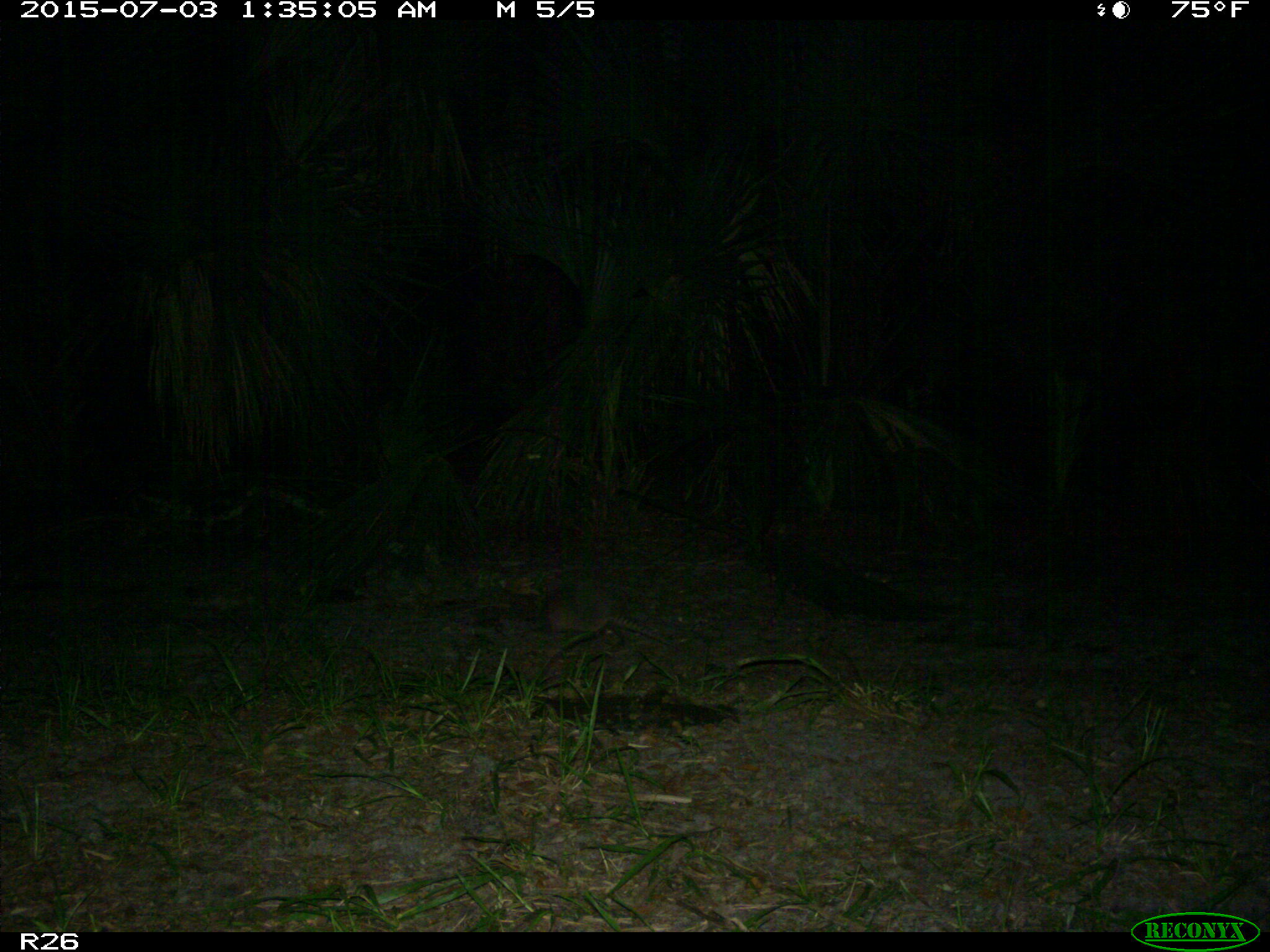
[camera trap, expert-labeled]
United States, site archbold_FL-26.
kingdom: Animalia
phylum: Chordata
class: Mammalia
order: Cingulata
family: Dasypodidae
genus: Dasypus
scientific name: Dasypus novemcinctus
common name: nine-banded armadillo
Dasypus novemcinctus (nine-banded armadillo).